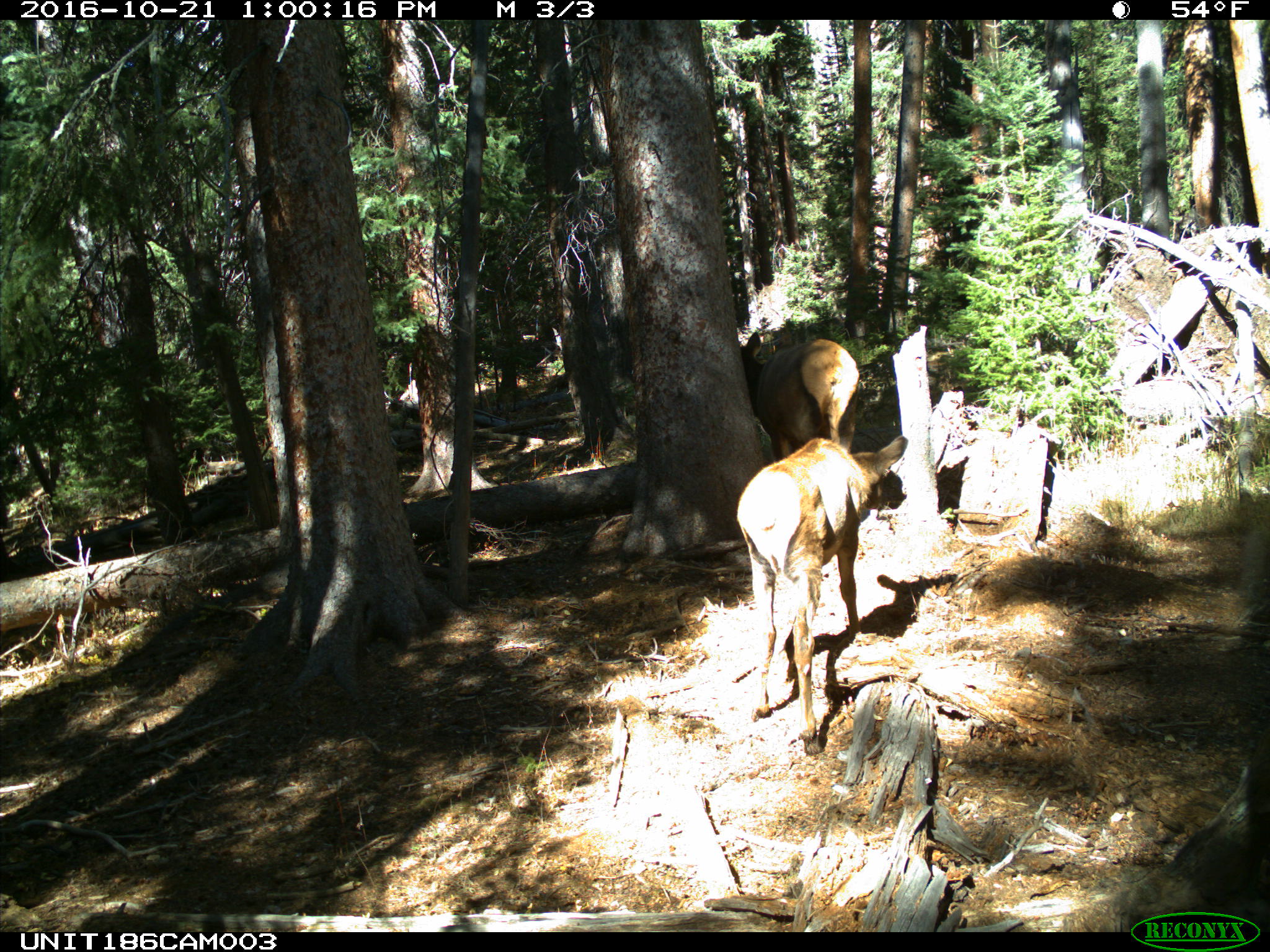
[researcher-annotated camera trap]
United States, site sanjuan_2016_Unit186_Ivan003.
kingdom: Animalia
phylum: Chordata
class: Mammalia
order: Artiodactyla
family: Cervidae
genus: Cervus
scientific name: Cervus elaphus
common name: red deer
Cervus elaphus (red deer).